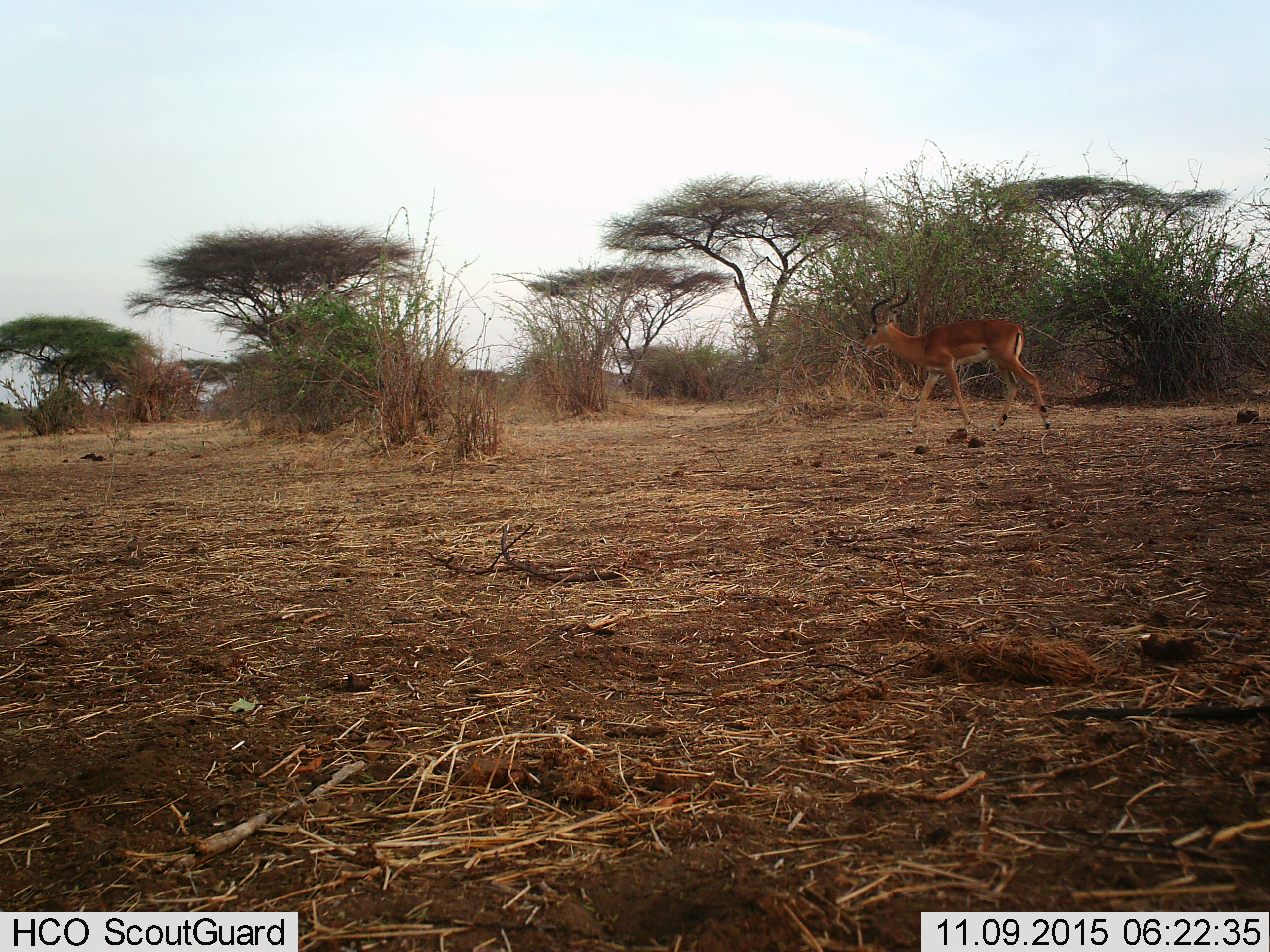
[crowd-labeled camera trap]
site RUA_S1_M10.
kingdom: Animalia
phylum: Chordata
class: Mammalia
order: Artiodactyla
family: Bovidae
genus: Aepyceros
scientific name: Aepyceros melampus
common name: impala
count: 1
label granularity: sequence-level